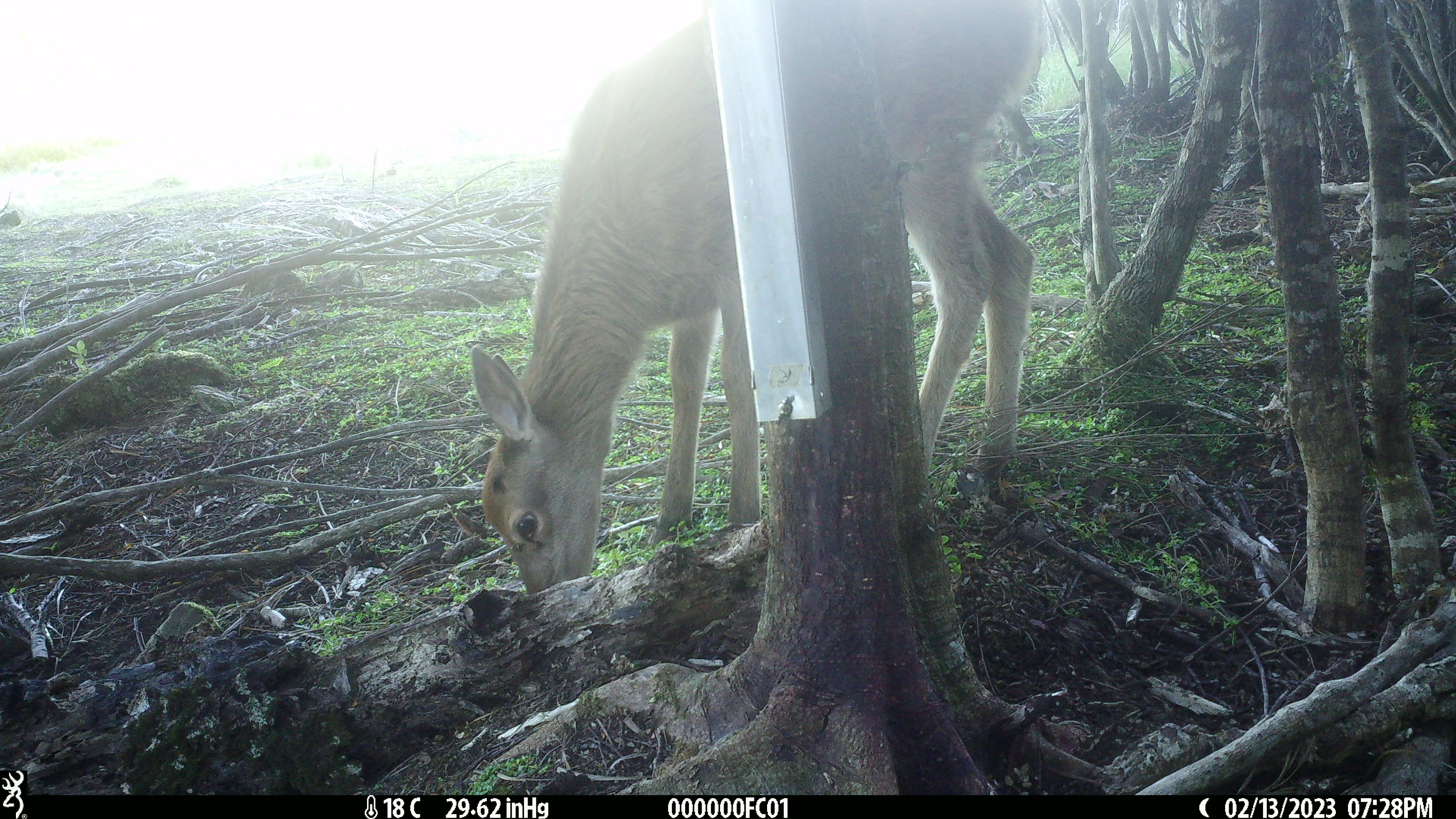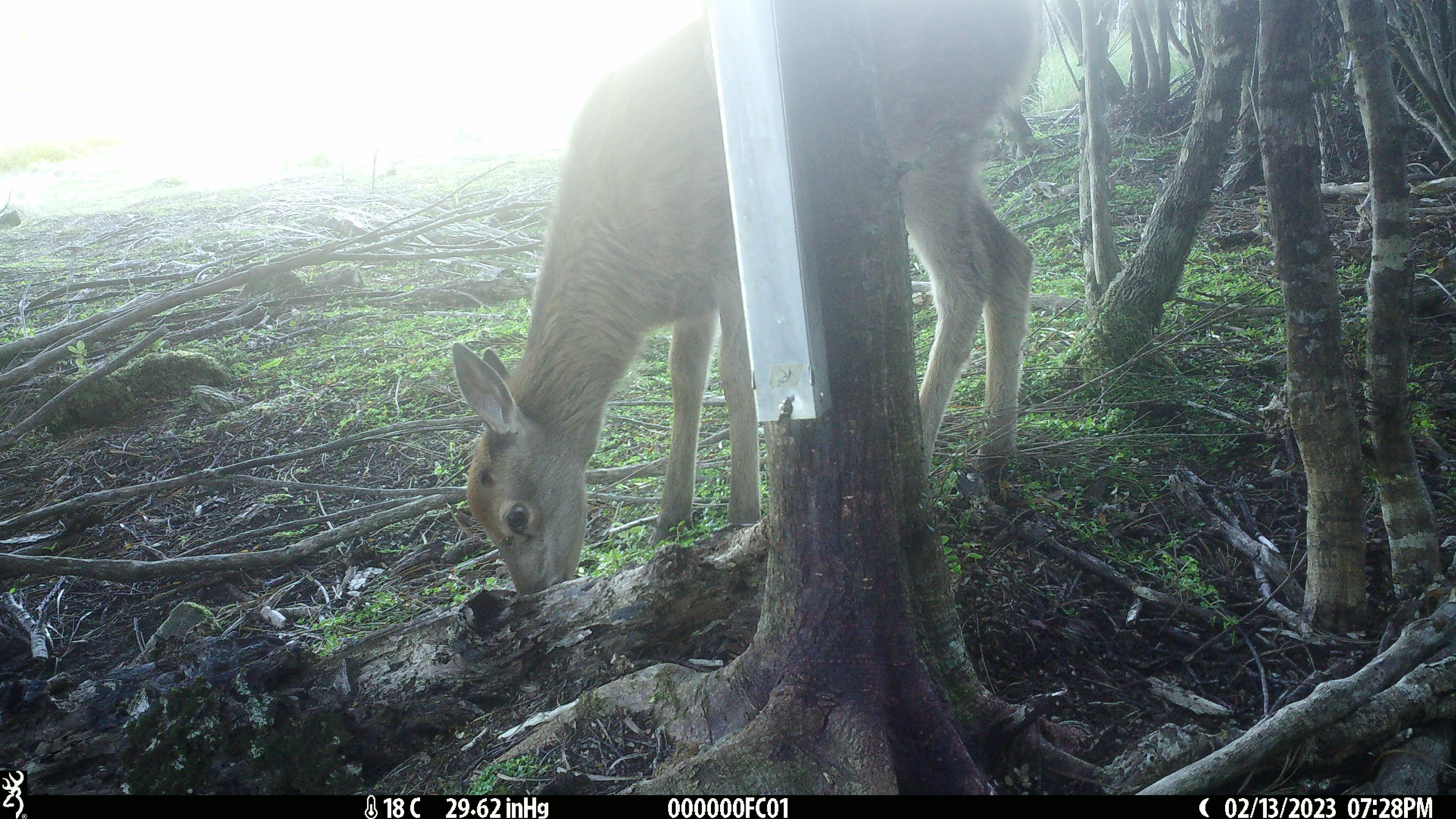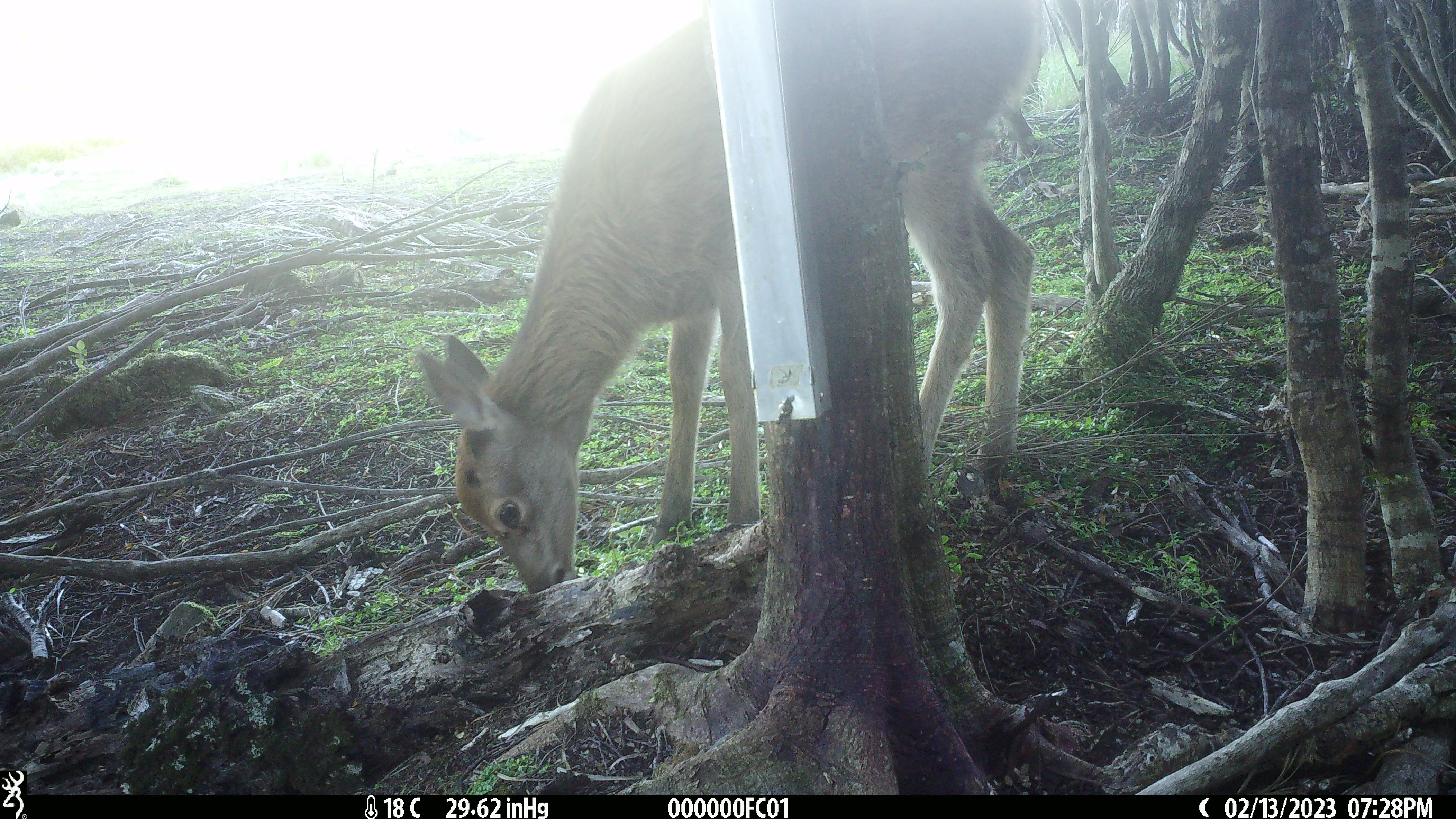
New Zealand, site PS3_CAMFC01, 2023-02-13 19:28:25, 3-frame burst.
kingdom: Animalia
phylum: Chordata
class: Mammalia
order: Artiodactyla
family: Cervidae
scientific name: Cervidae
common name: deer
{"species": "deer (Cervidae)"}